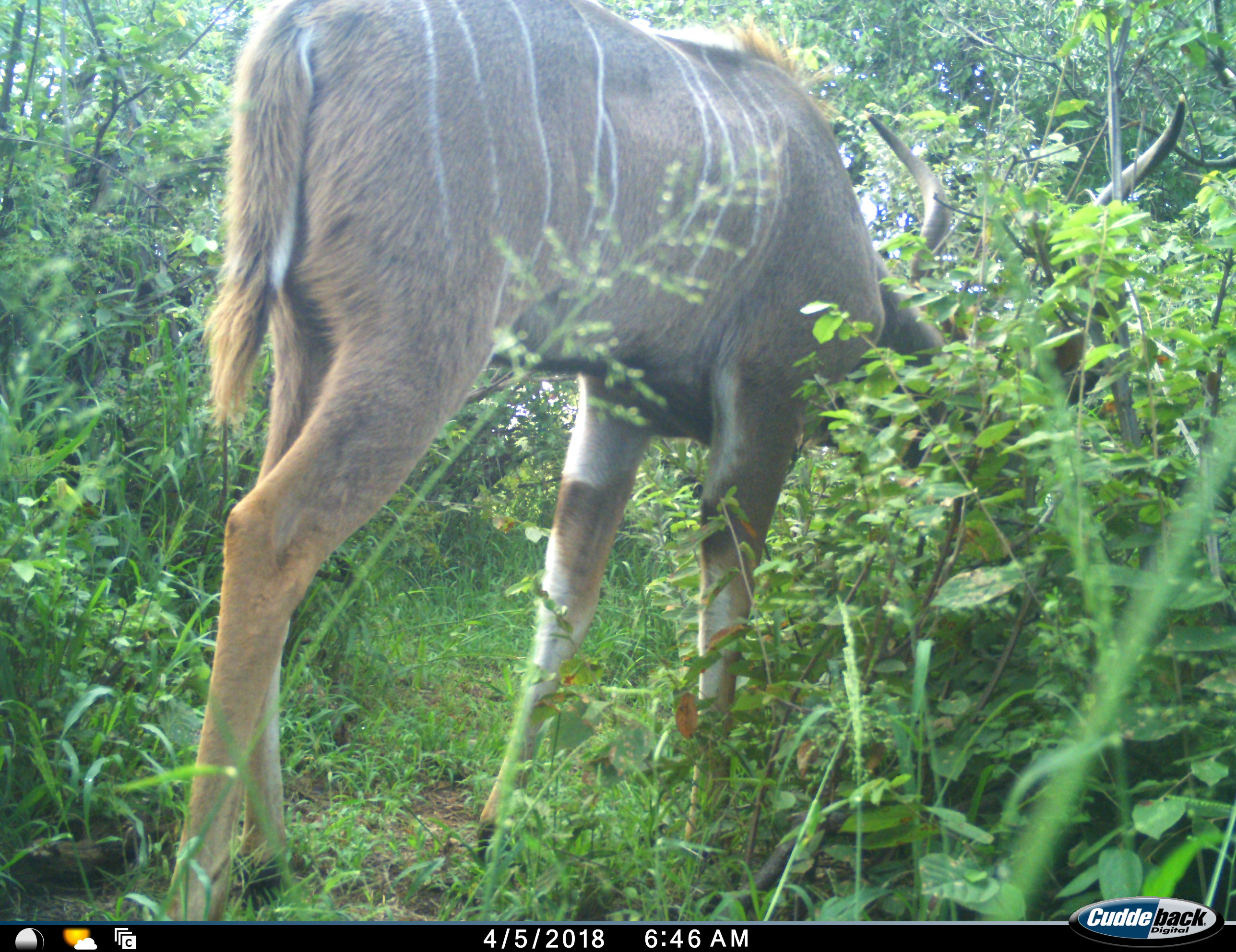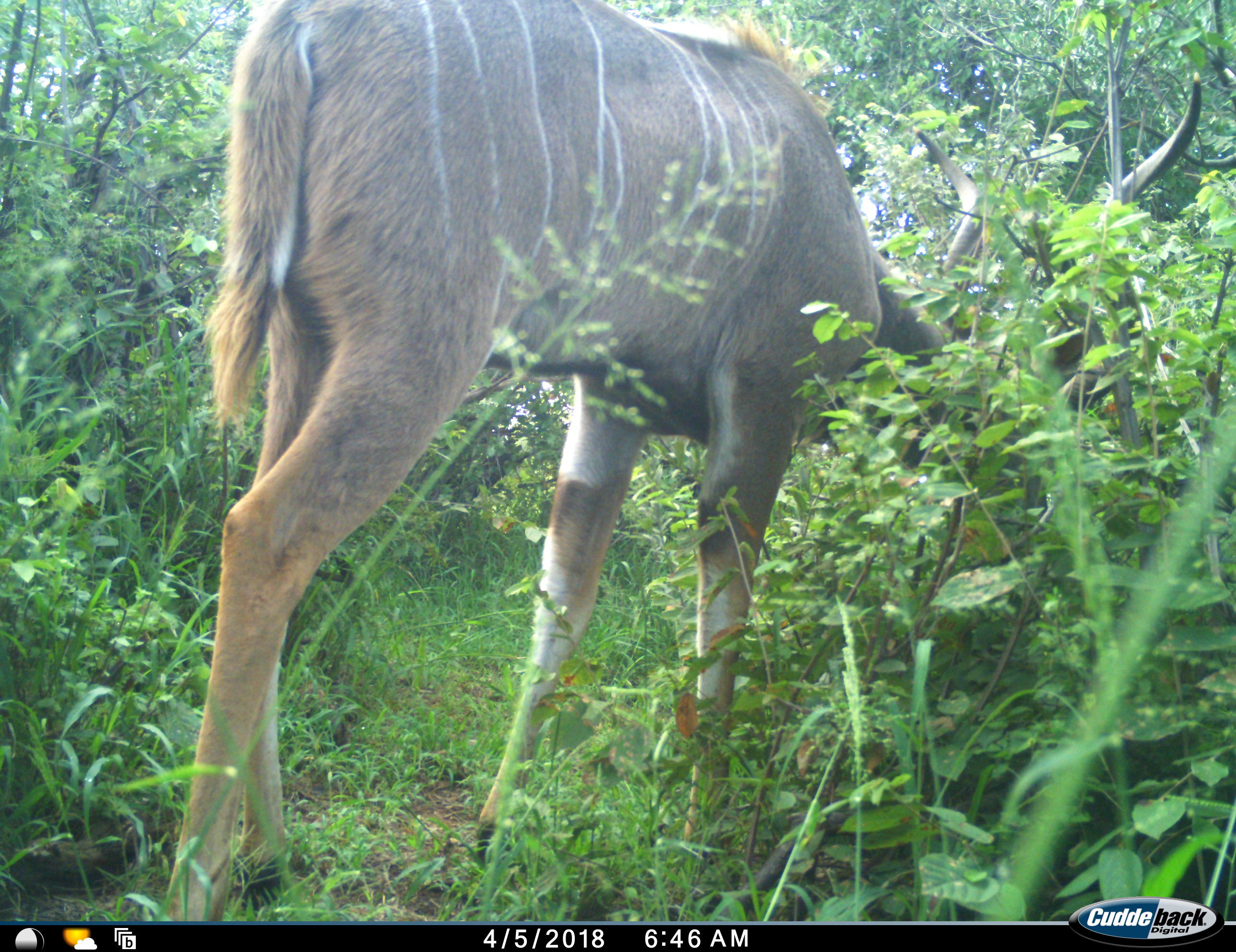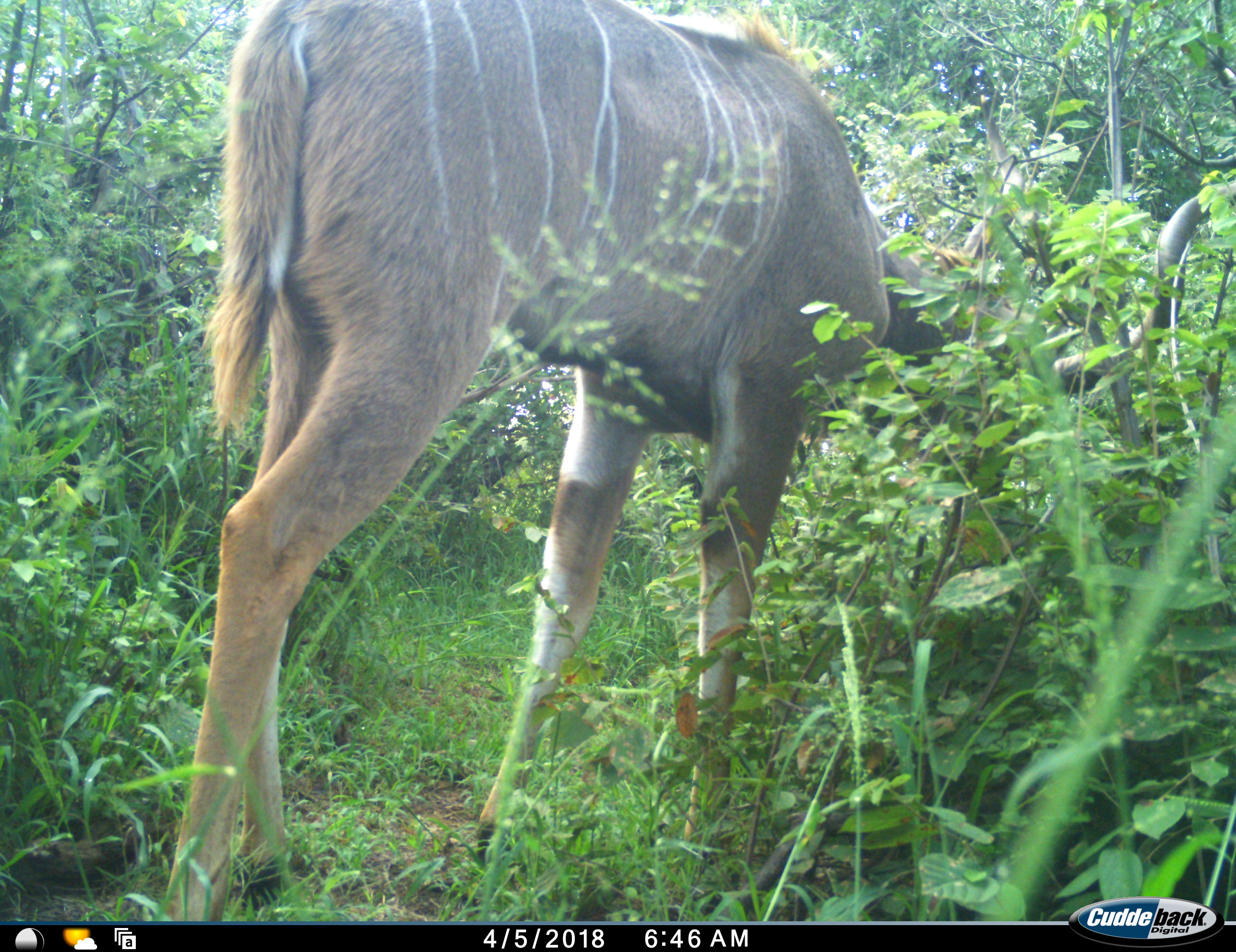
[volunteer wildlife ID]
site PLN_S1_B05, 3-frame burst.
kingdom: Animalia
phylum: Chordata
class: Mammalia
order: Artiodactyla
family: Bovidae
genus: Tragelaphus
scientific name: Tragelaphus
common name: kudu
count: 1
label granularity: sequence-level